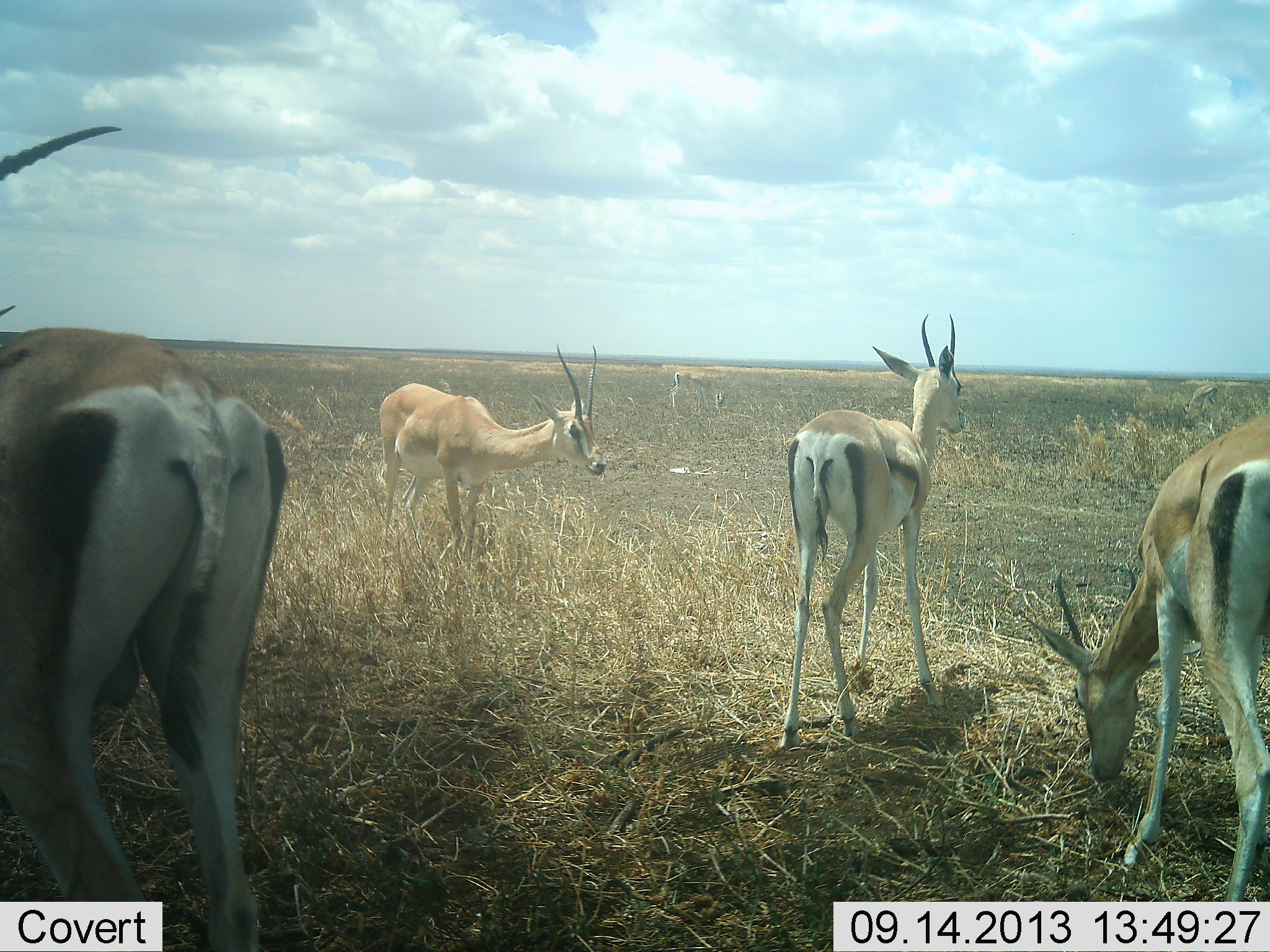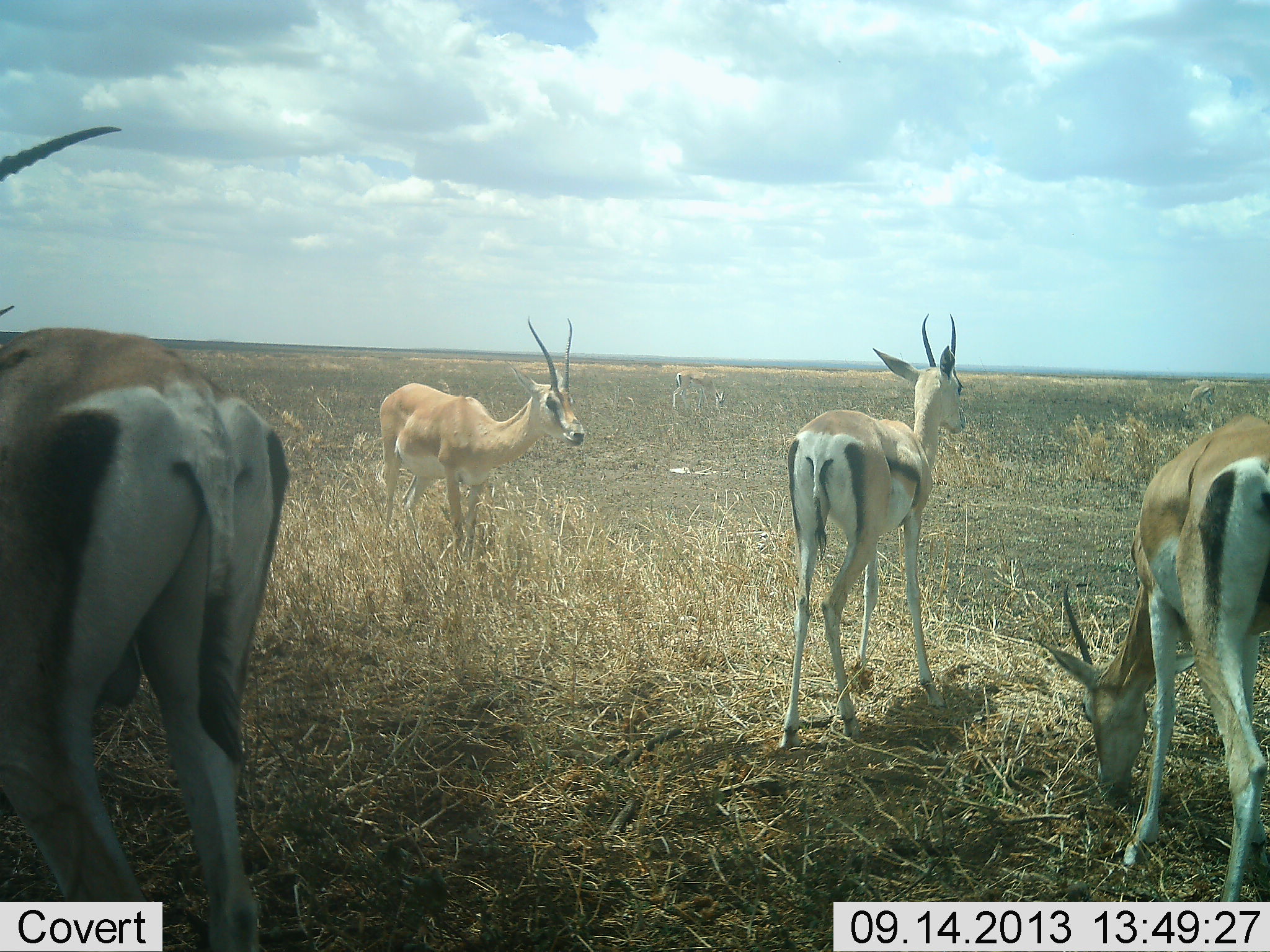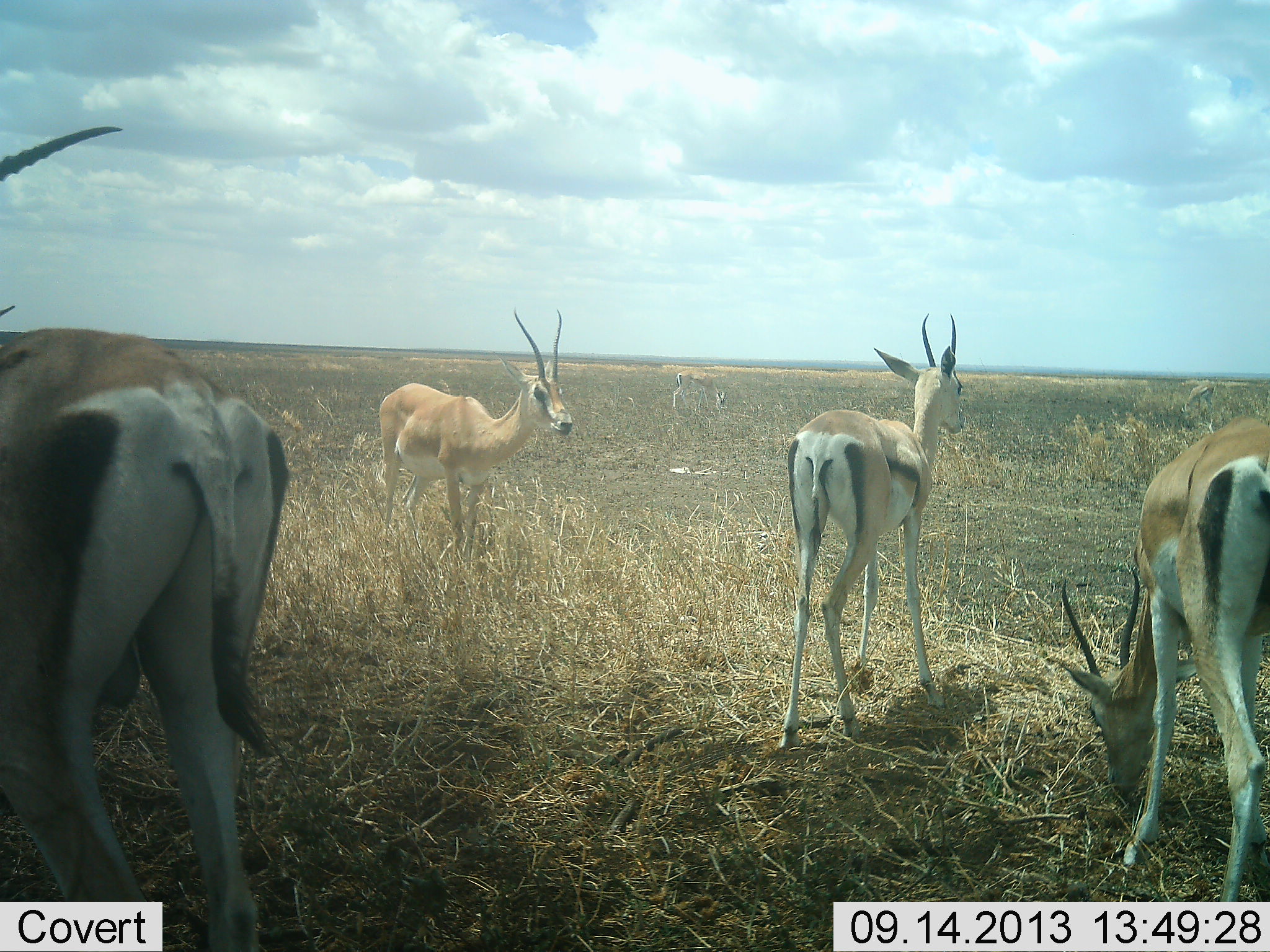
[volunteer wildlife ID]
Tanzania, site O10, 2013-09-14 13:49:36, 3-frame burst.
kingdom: Animalia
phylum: Chordata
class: Mammalia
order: Artiodactyla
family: Bovidae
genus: Nanger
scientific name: Nanger granti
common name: grant's gazelle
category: gazellegrants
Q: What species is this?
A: Gazellegrants (grant's gazelle) (Nanger granti).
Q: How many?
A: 4.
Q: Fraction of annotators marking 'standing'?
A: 94%.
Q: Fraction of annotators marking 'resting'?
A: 0%.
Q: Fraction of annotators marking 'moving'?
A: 6%.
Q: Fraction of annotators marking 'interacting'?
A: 0%.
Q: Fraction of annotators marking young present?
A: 6%.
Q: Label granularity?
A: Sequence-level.